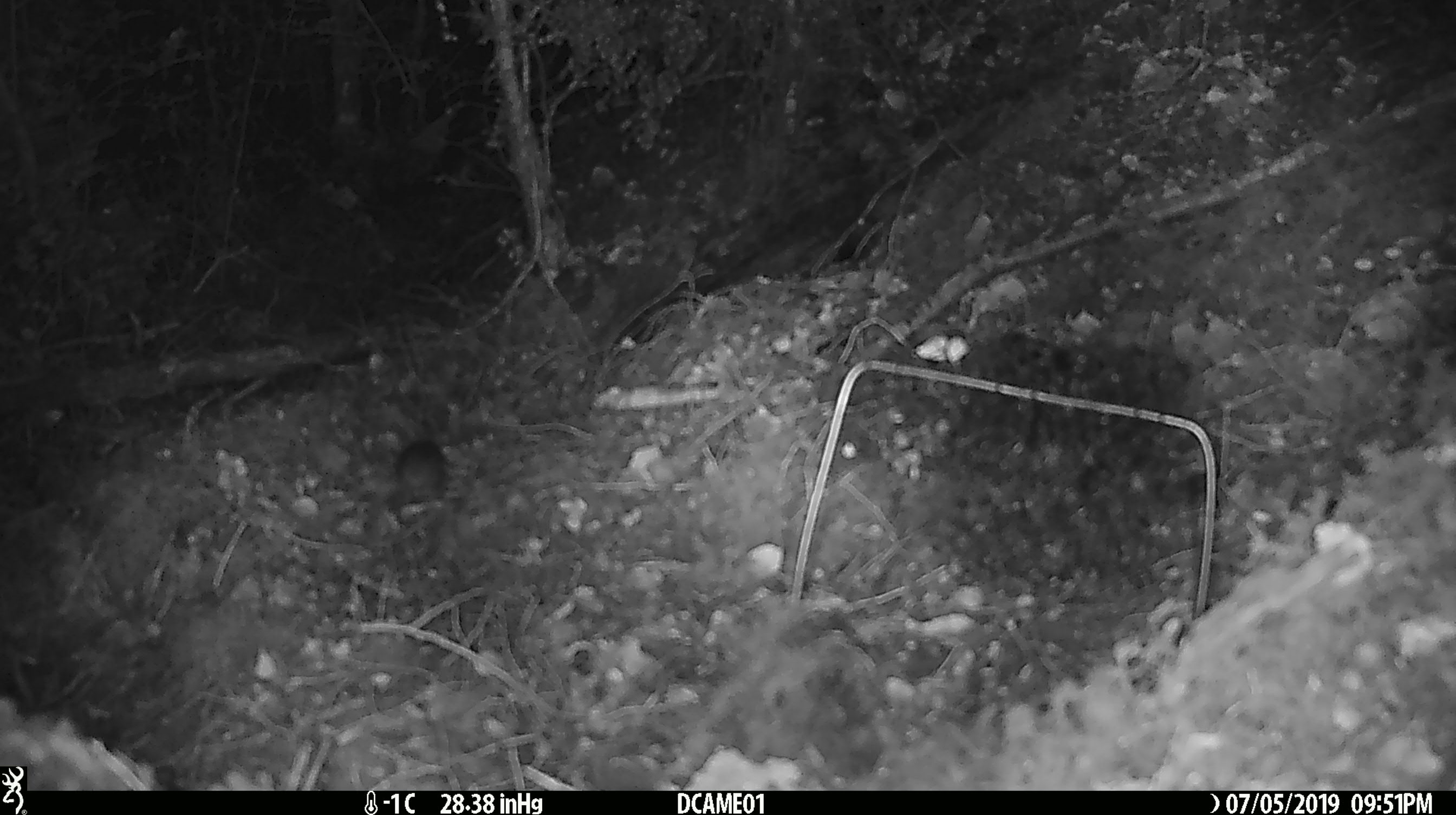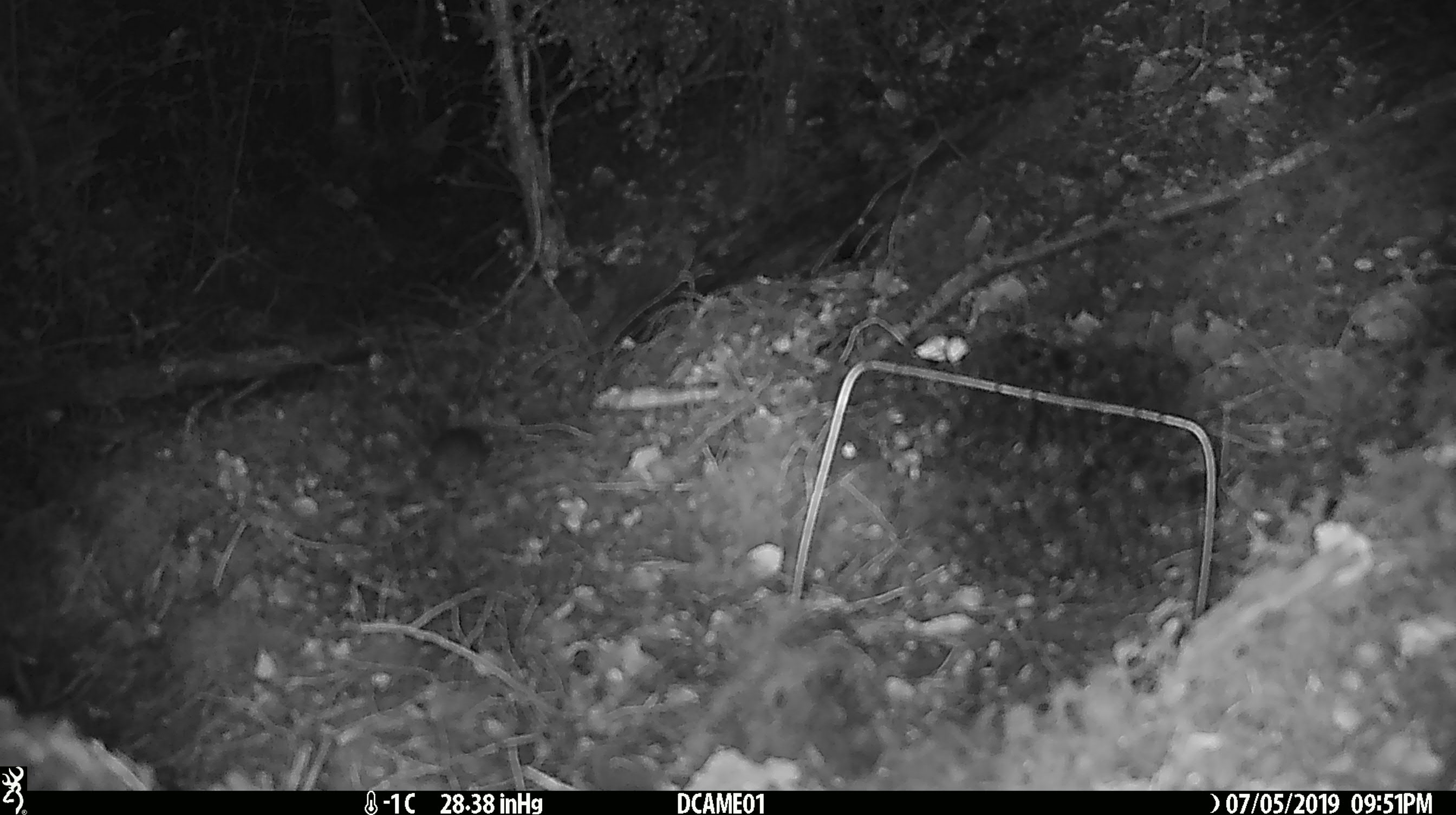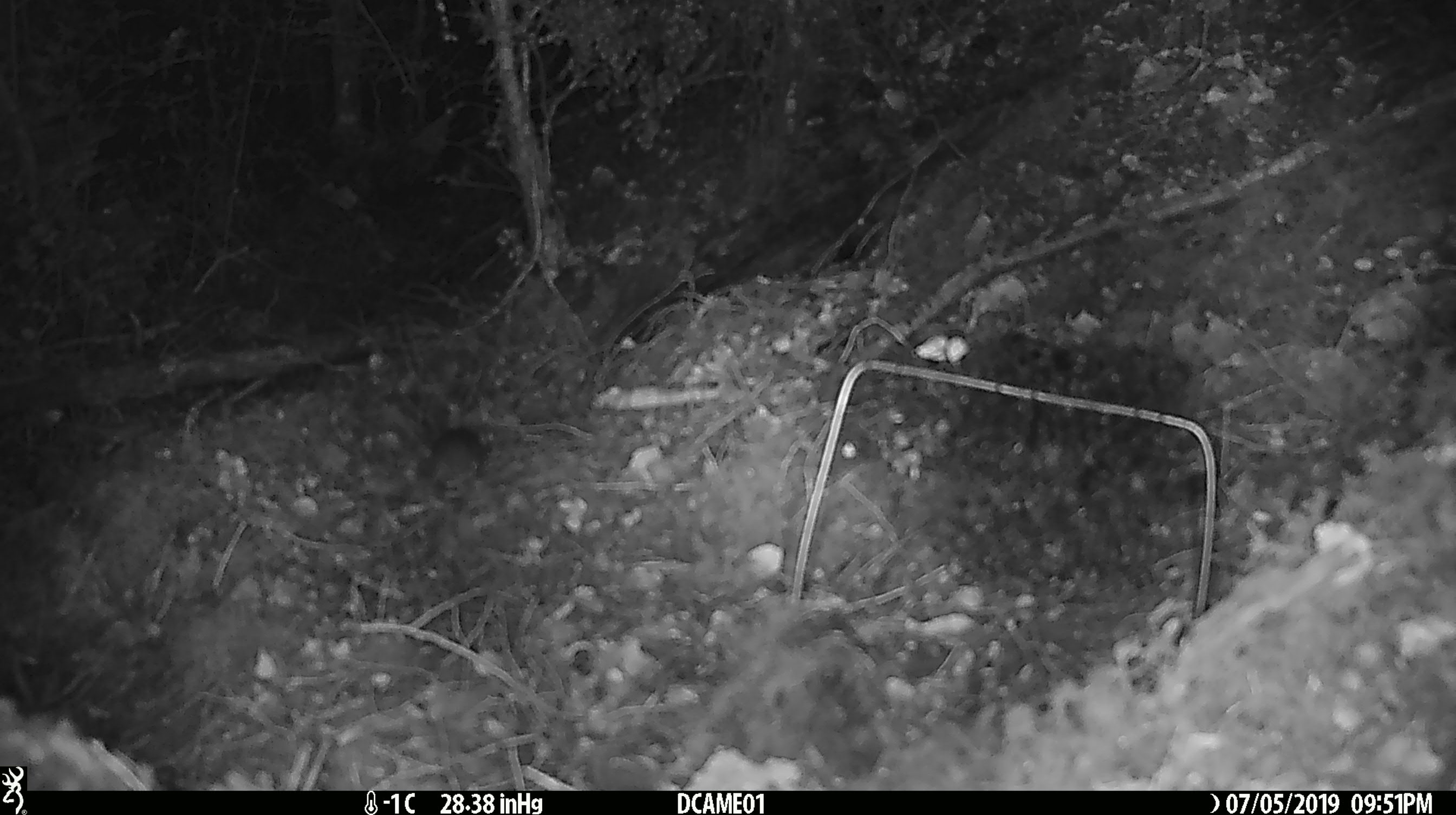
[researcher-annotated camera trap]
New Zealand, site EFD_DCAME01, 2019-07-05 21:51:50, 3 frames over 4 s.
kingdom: Animalia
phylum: Chordata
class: Mammalia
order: Rodentia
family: Muridae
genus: Mus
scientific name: Mus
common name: mouse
Mouse (Mus).